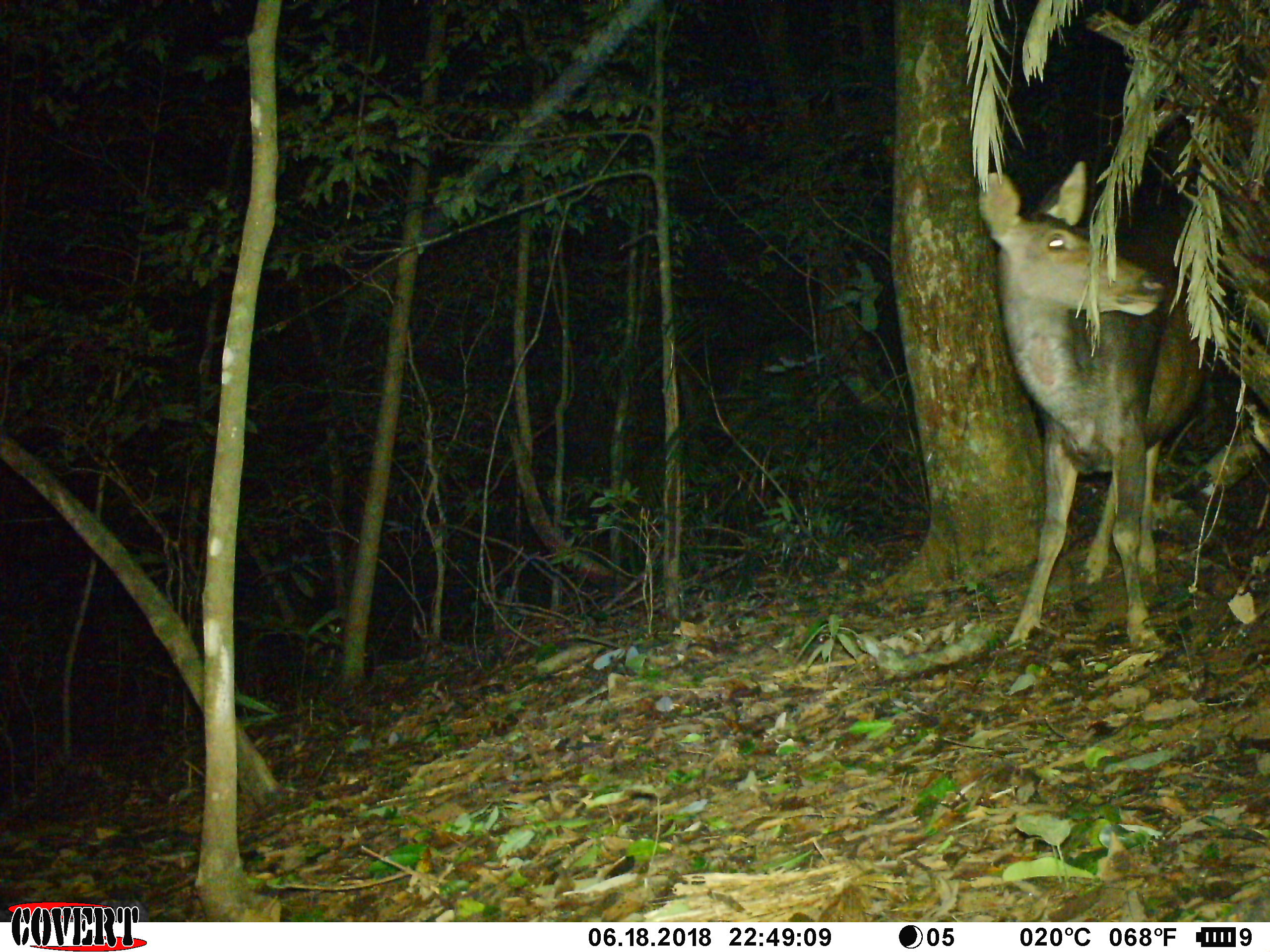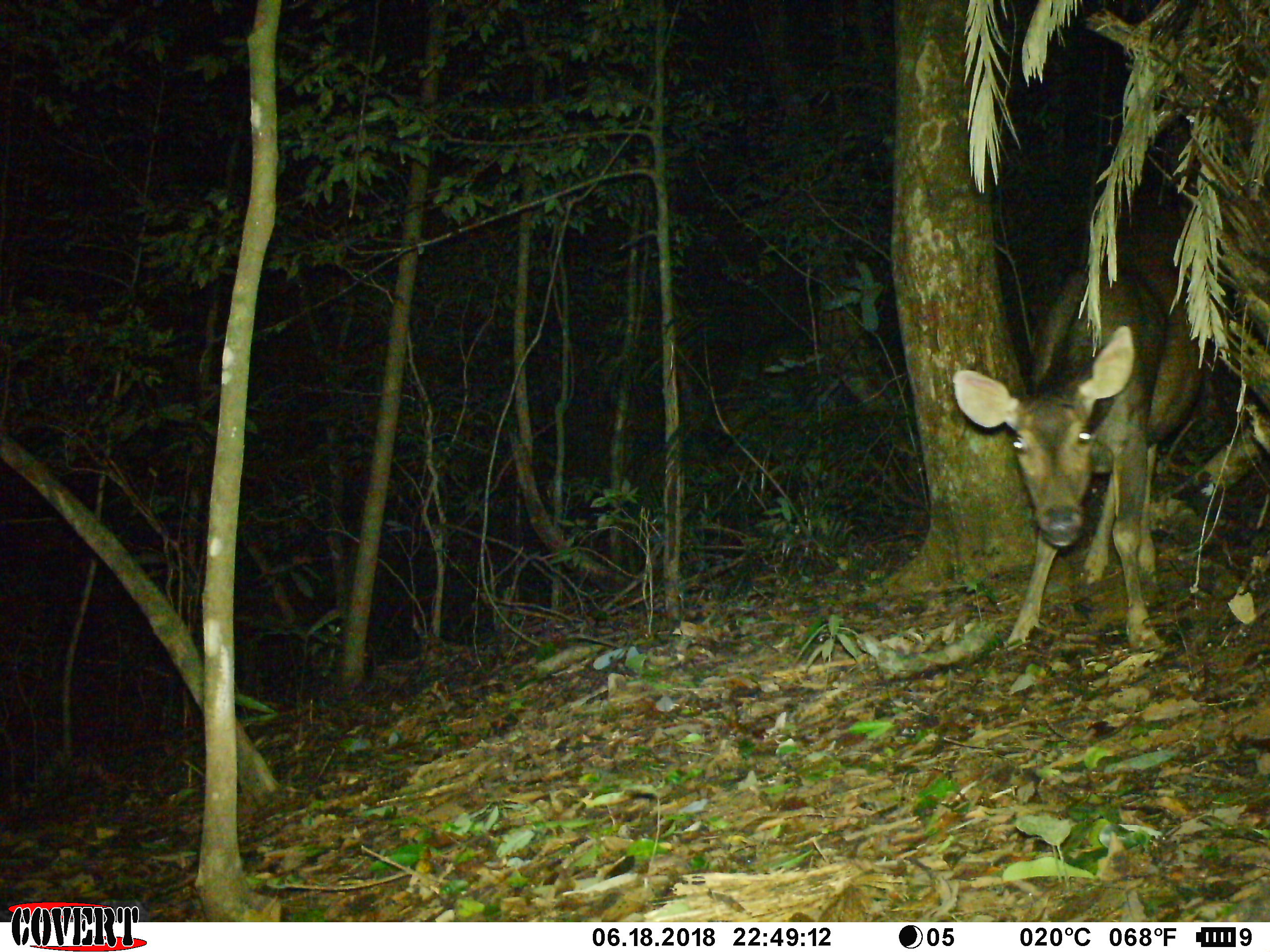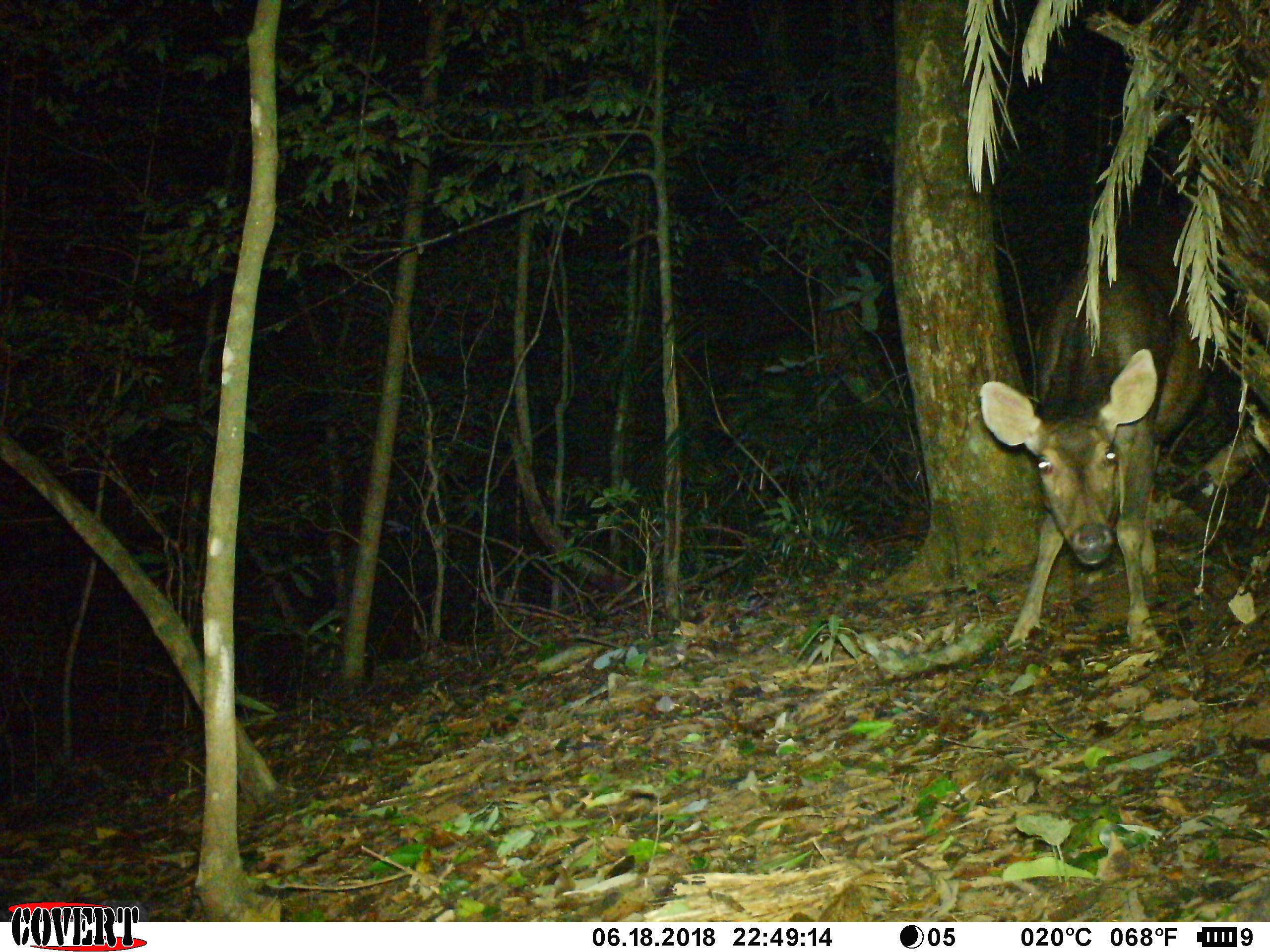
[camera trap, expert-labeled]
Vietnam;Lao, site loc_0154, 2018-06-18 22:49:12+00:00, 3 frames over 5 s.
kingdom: Animalia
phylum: Chordata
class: Mammalia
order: Artiodactyla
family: Cervidae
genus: Rusa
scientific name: Rusa unicolor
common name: sambar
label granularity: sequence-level